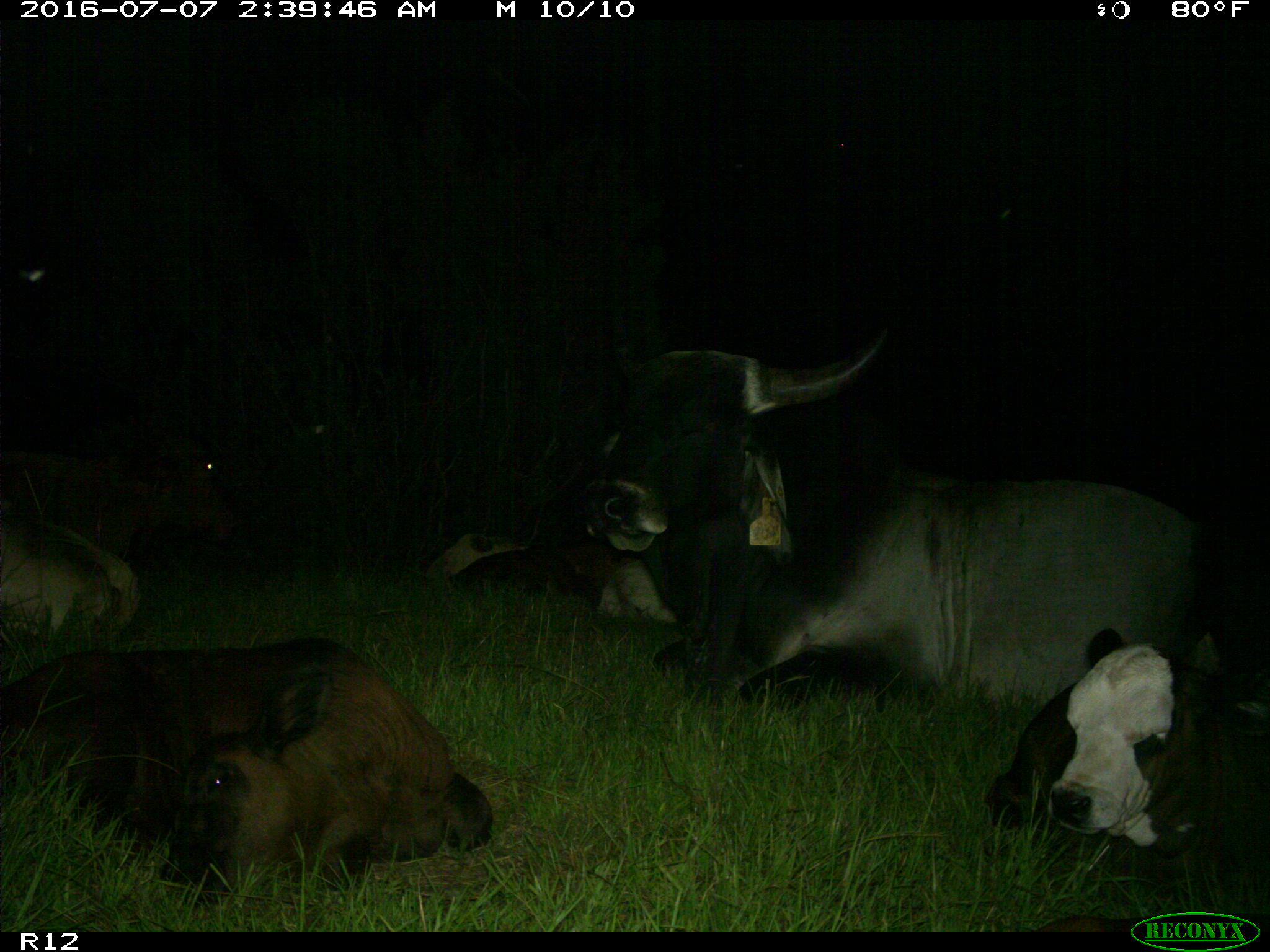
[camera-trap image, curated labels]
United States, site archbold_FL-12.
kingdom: Animalia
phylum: Chordata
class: Mammalia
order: Artiodactyla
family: Bovidae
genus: Bos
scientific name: Bos taurus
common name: domestic cow